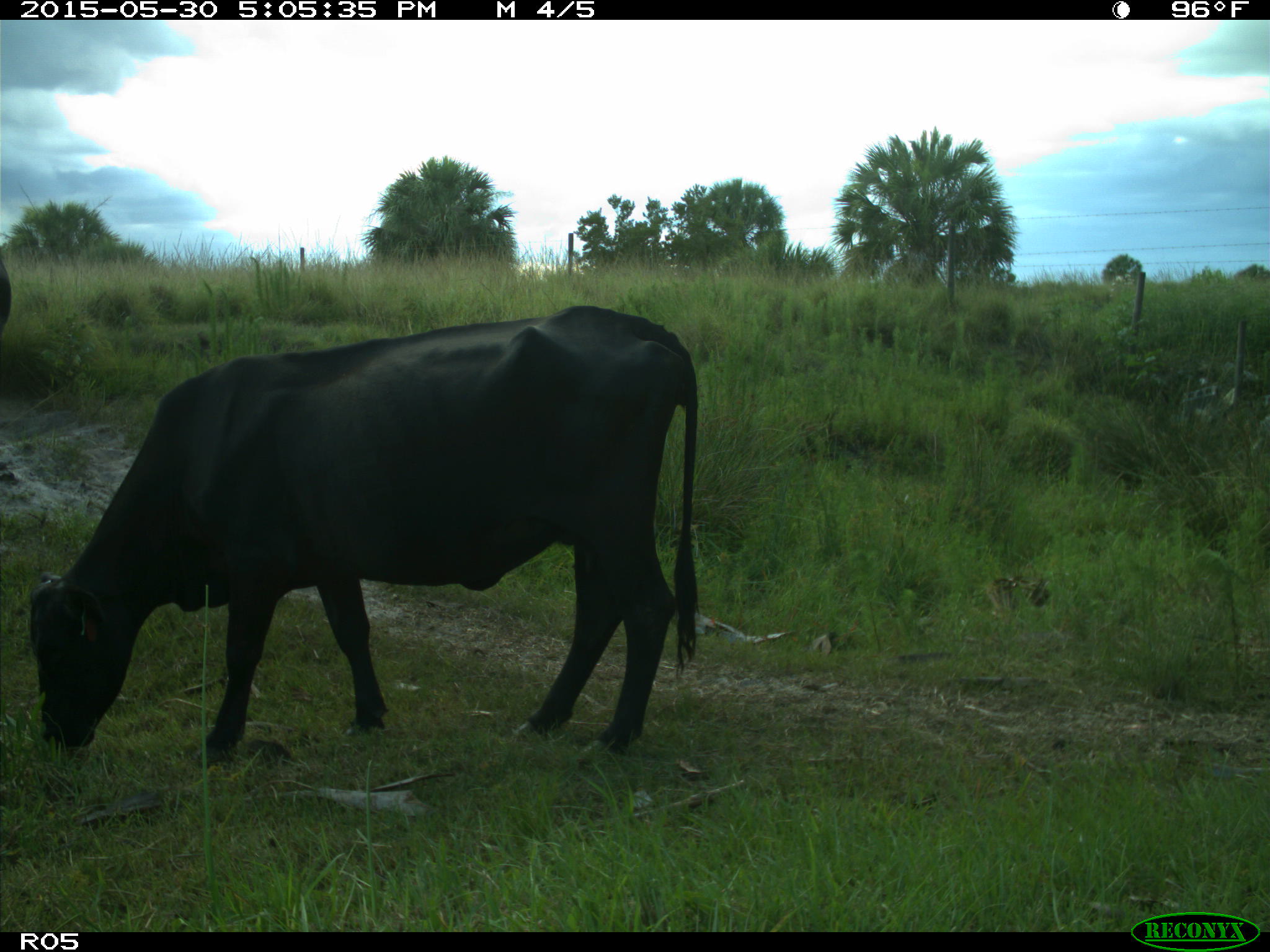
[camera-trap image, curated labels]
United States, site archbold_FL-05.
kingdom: Animalia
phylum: Chordata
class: Mammalia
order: Artiodactyla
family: Bovidae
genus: Bos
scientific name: Bos taurus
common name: domestic cow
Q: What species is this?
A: Bos taurus (domestic cow).